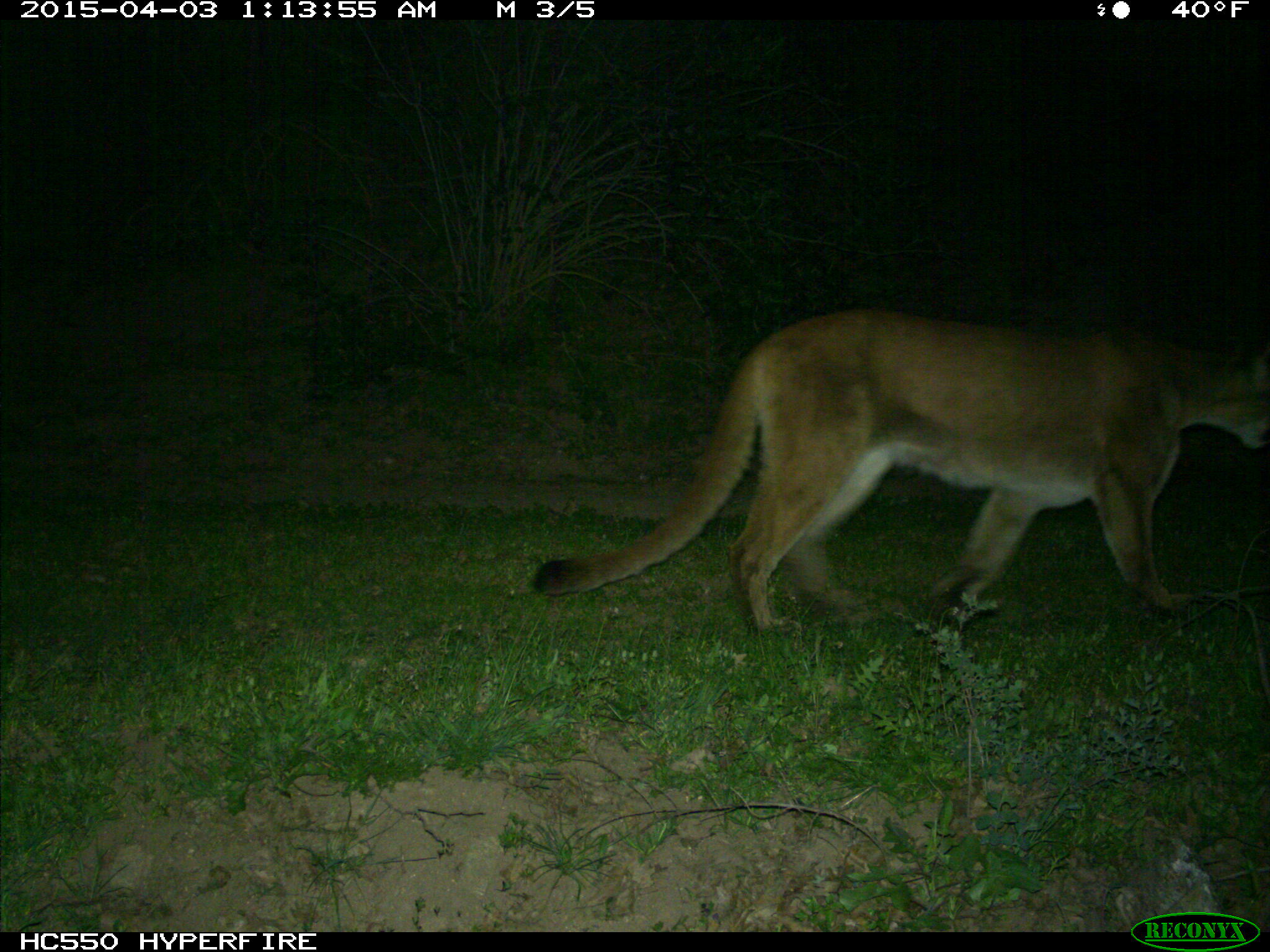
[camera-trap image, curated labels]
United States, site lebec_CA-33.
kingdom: Animalia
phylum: Chordata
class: Mammalia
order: Carnivora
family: Felidae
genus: Puma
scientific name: Puma concolor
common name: mountain lion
Puma concolor (mountain lion).